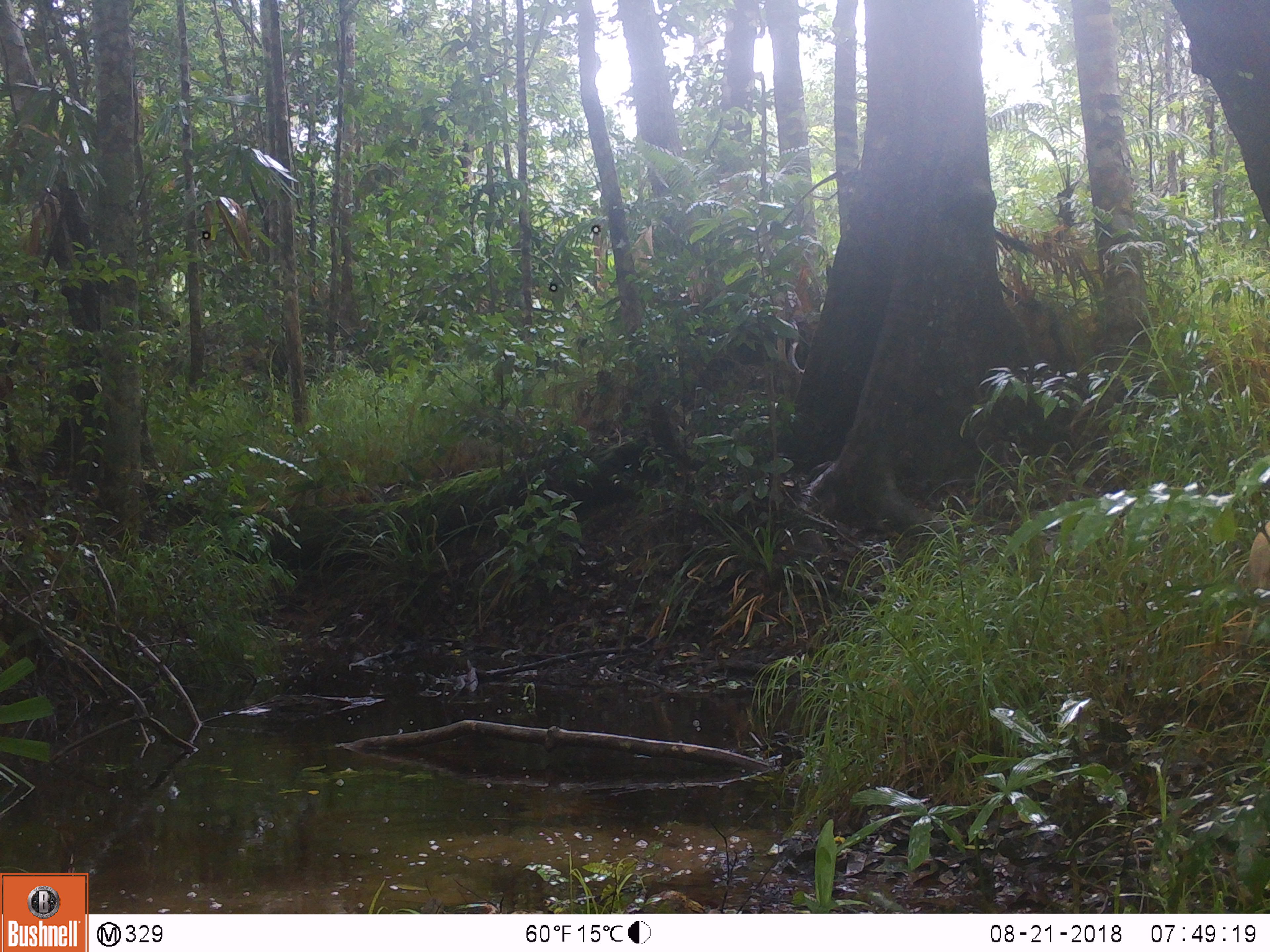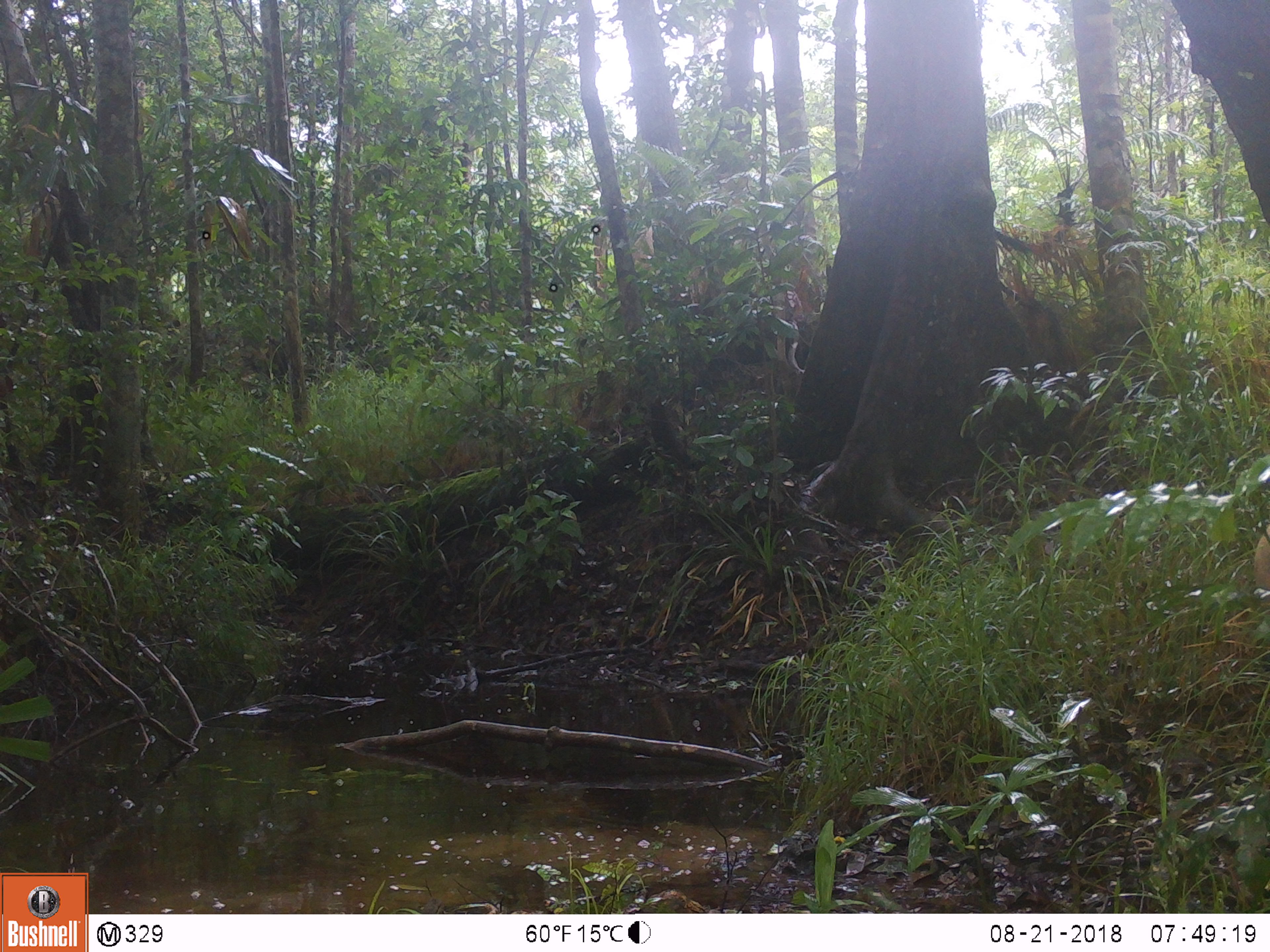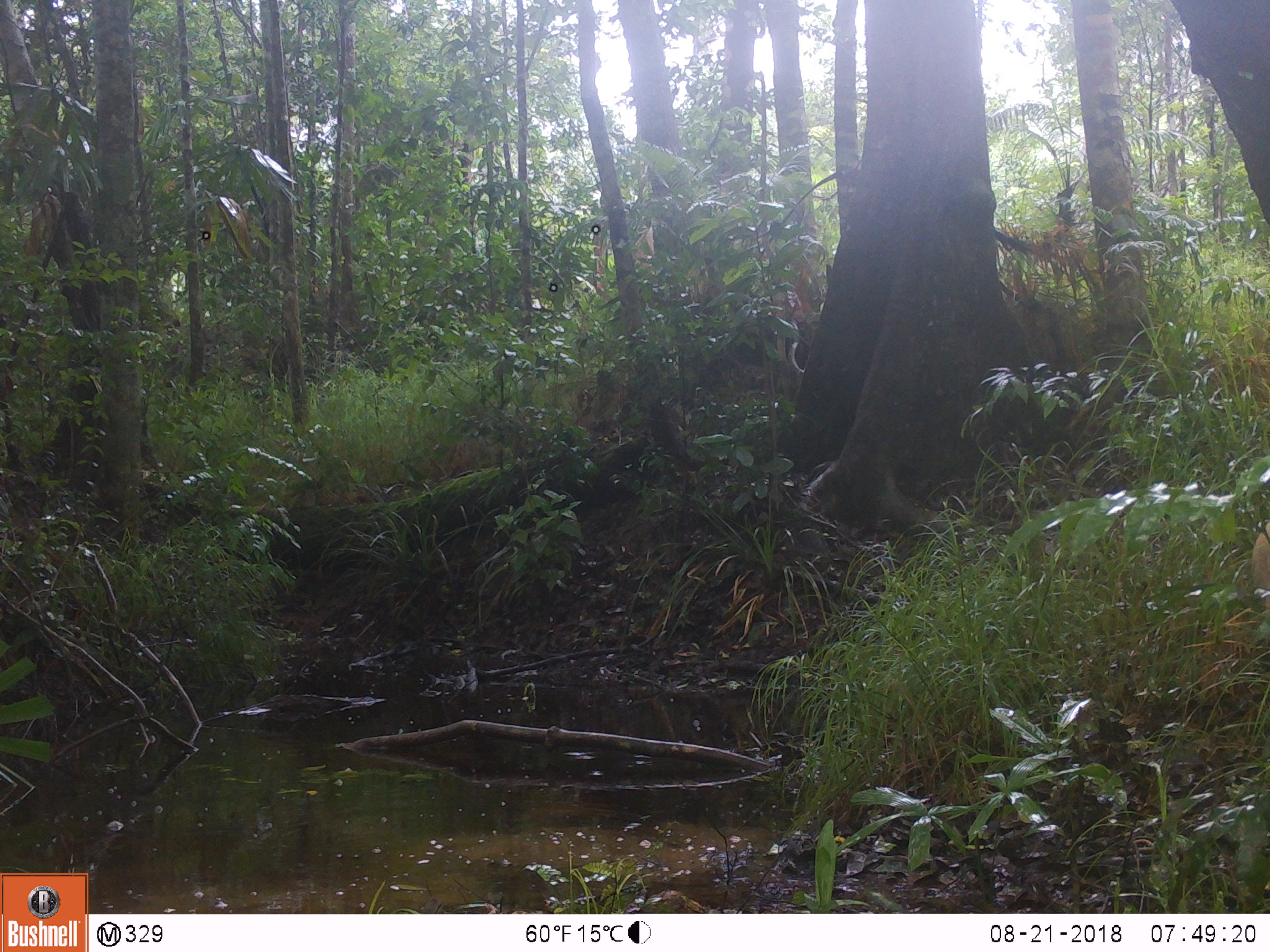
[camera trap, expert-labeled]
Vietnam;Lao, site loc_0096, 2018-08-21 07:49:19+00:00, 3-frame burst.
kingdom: Animalia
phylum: Chordata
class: Mammalia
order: Artiodactyla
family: Suidae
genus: Sus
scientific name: Sus scrofa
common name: eurasian wild pig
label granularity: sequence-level